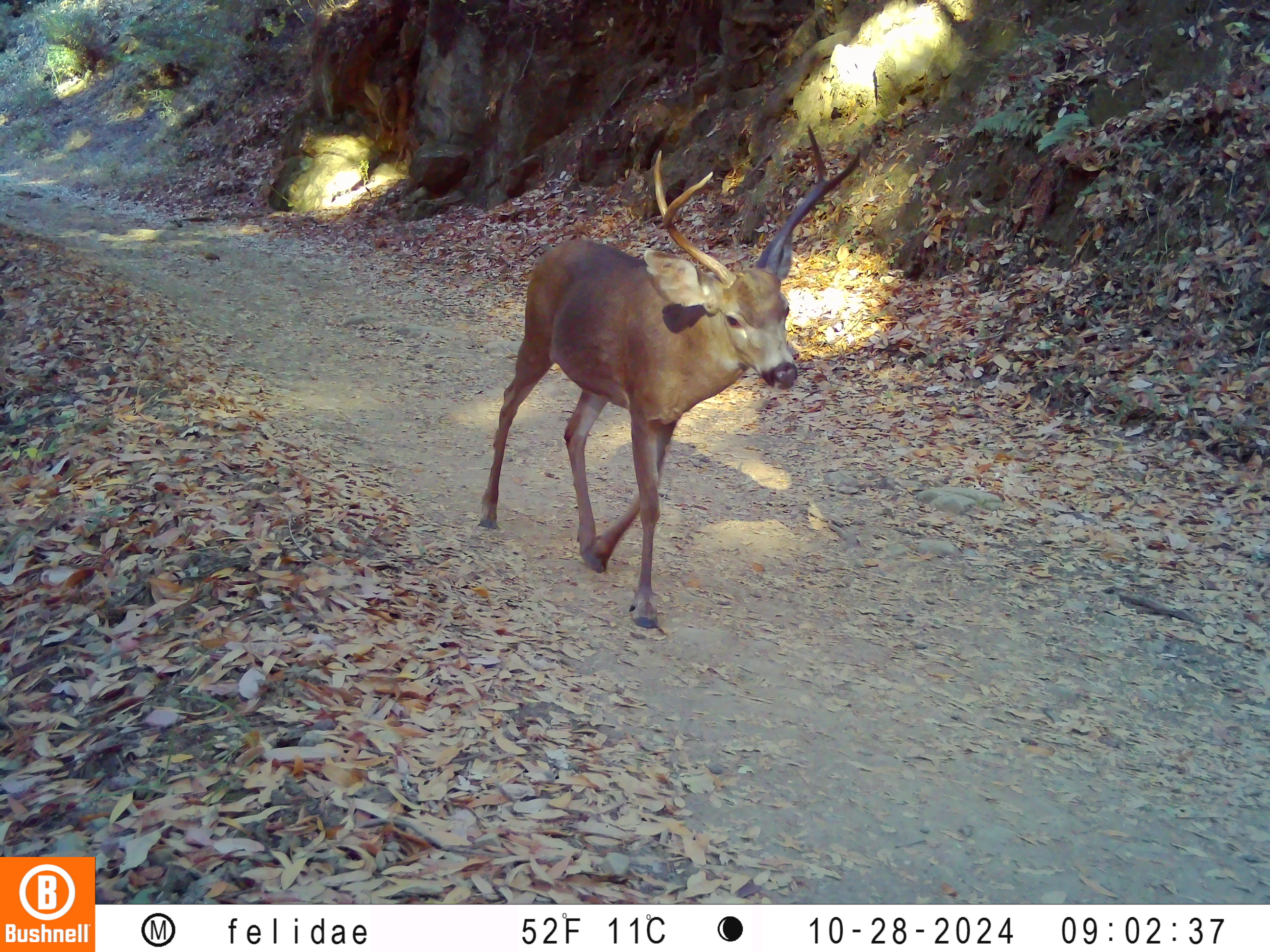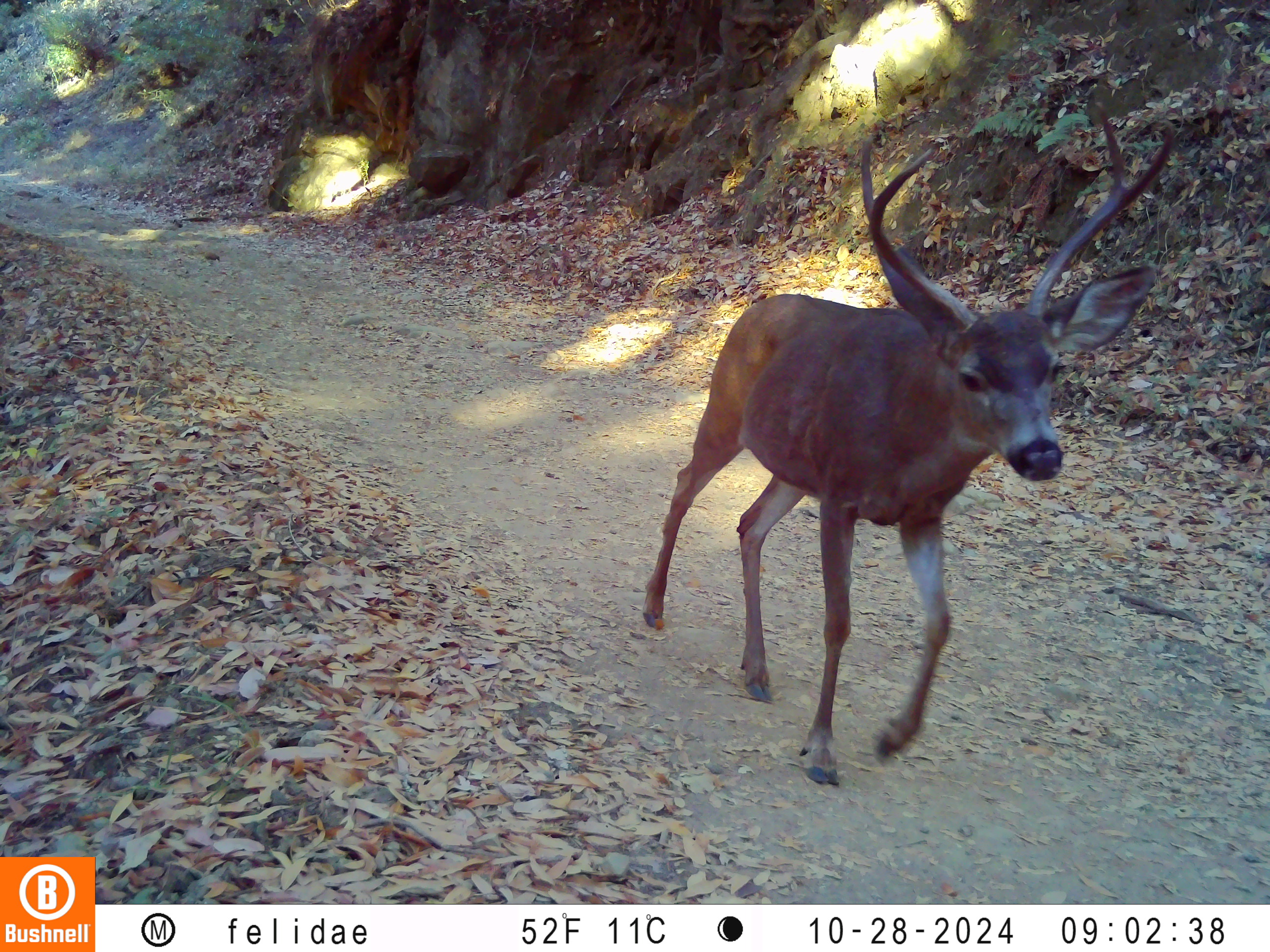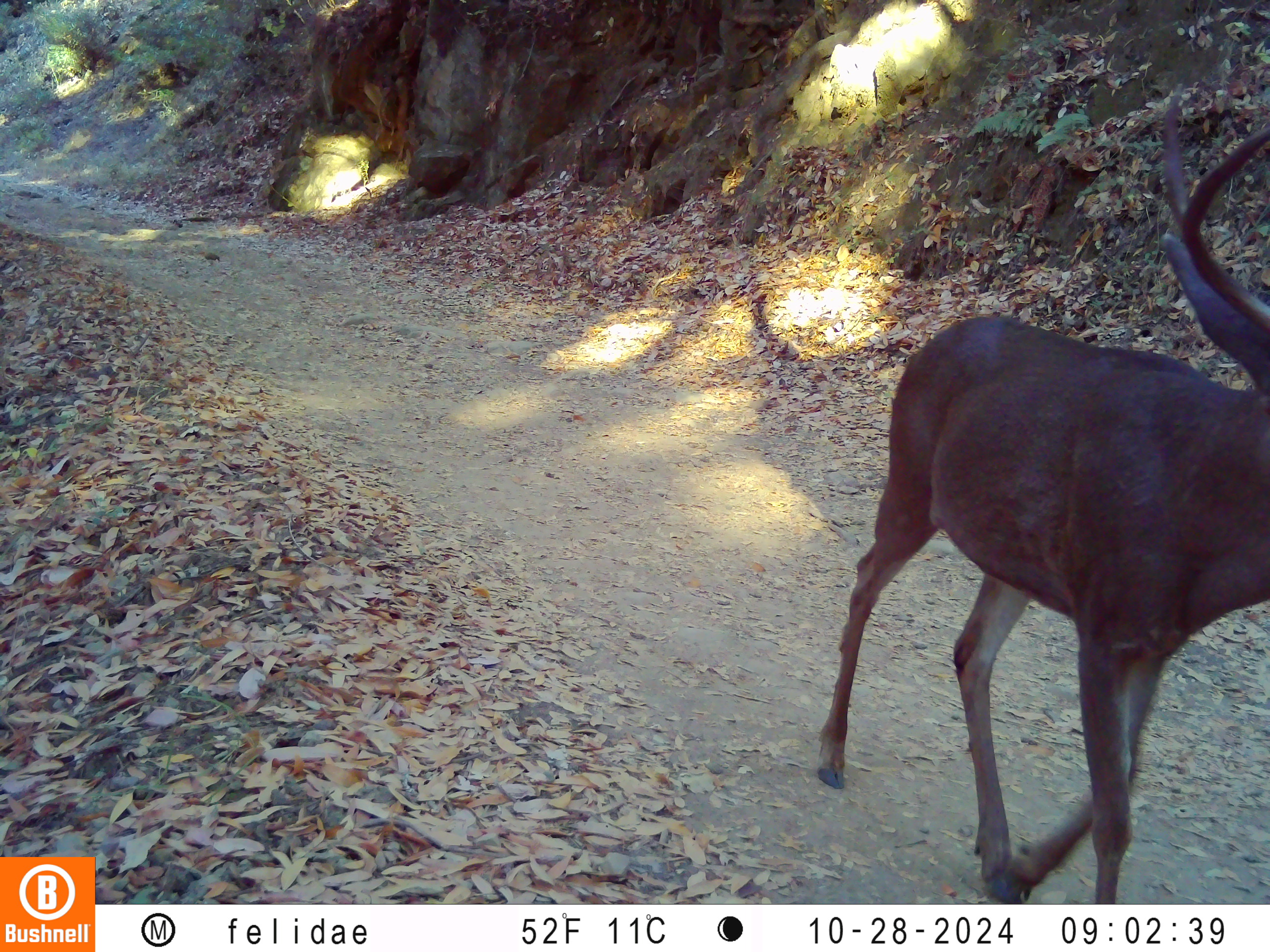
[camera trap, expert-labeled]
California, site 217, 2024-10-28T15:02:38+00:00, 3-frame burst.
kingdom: Animalia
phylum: Chordata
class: Mammalia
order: Artiodactyla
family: Cervidae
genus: Odocoileus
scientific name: Odocoileus hemionus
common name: mule deer